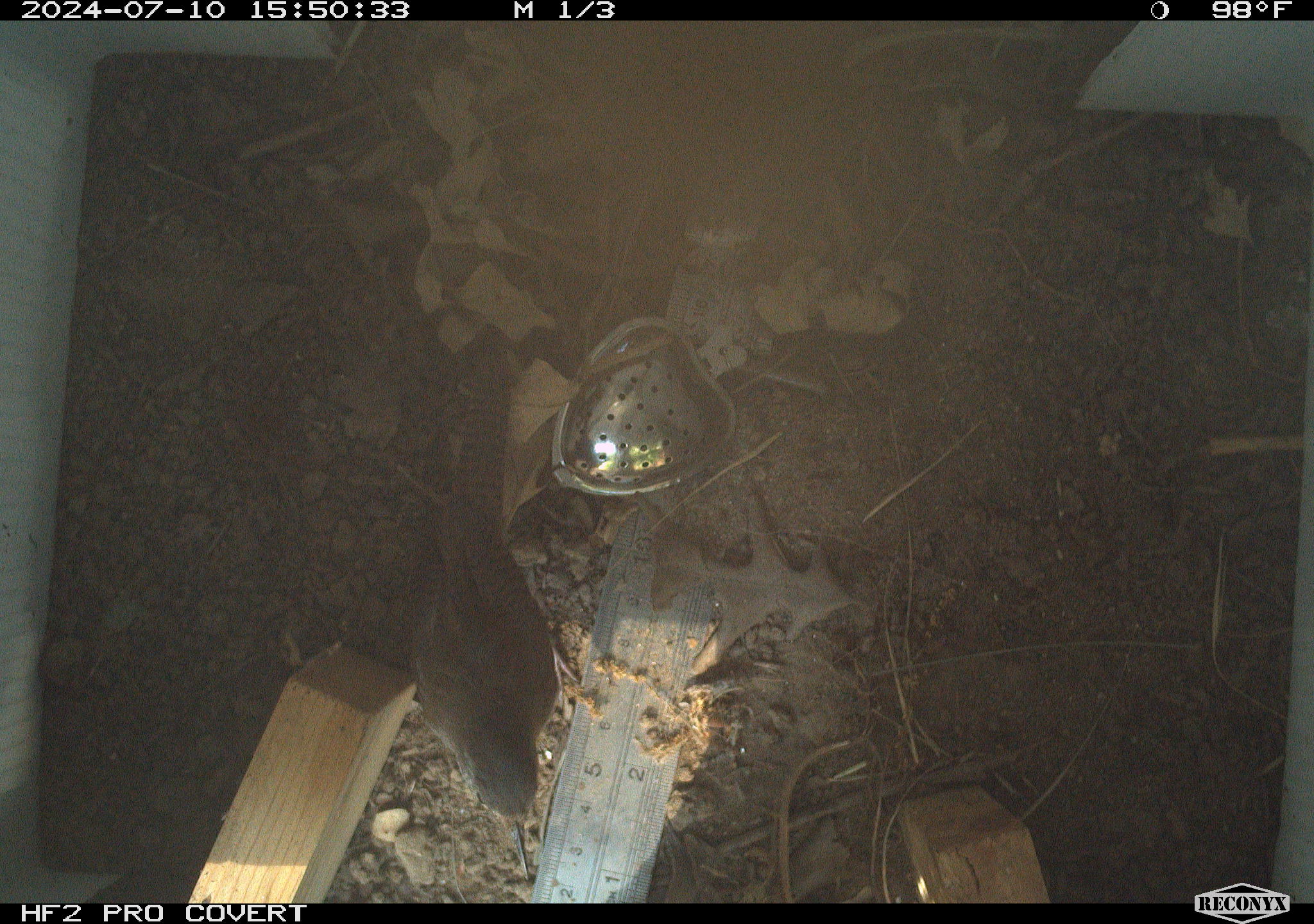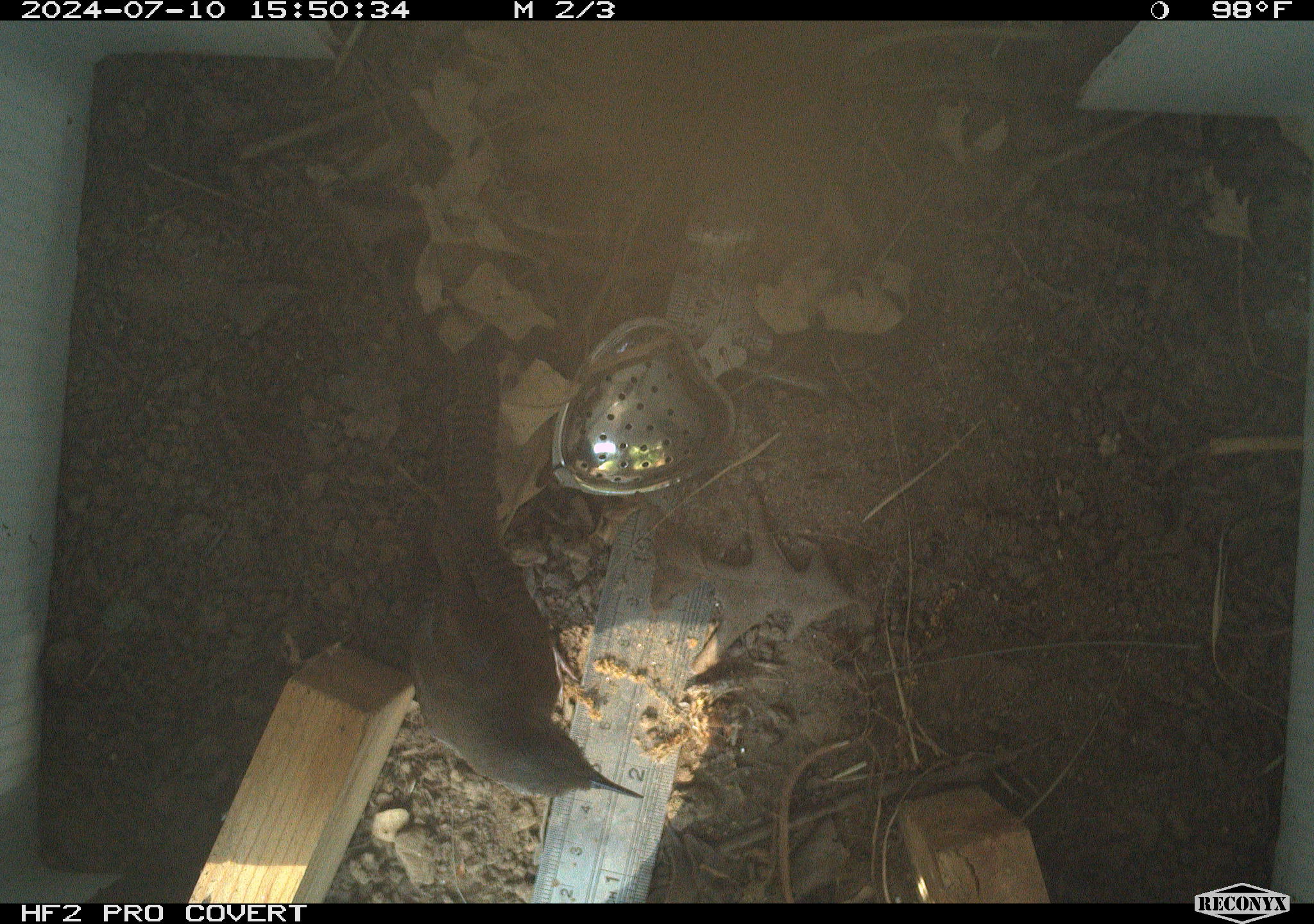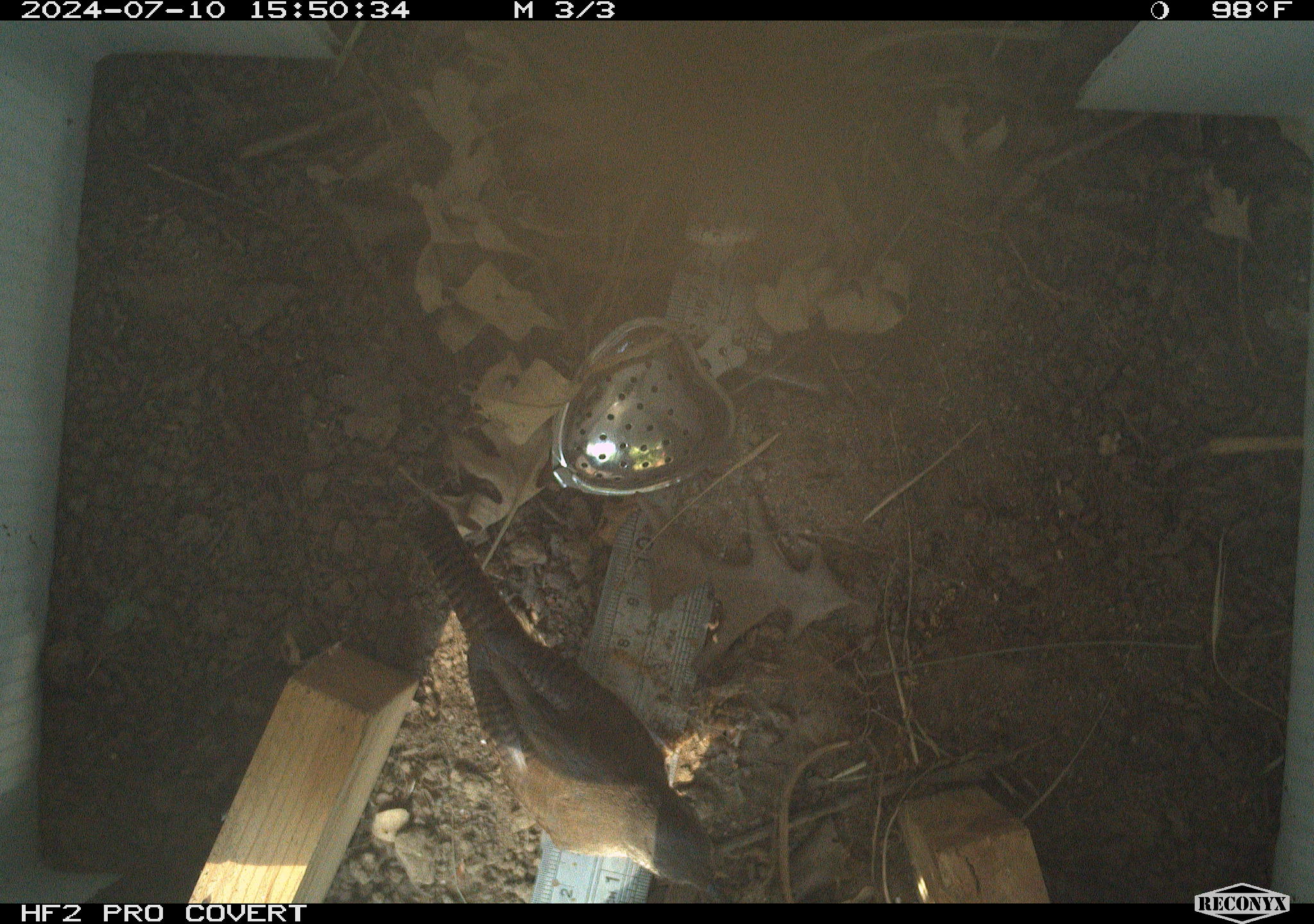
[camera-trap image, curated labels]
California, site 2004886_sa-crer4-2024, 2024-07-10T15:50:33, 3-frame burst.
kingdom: Animalia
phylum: Chordata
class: Aves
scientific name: Aves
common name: bird